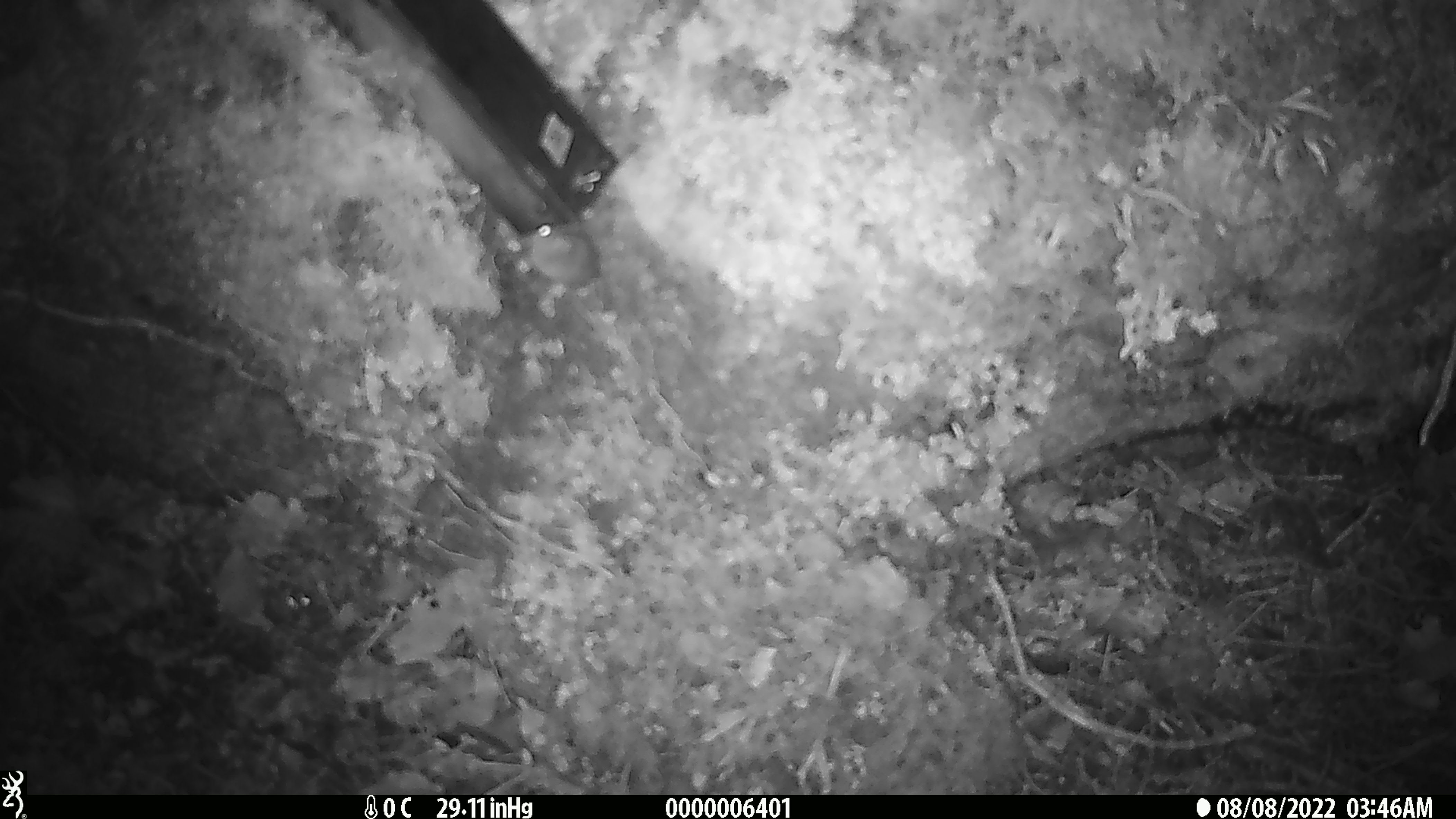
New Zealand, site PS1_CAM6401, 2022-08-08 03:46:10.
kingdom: Animalia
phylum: Chordata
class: Mammalia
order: Rodentia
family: Muridae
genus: Mus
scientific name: Mus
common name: mouse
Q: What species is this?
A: Mouse (Mus).